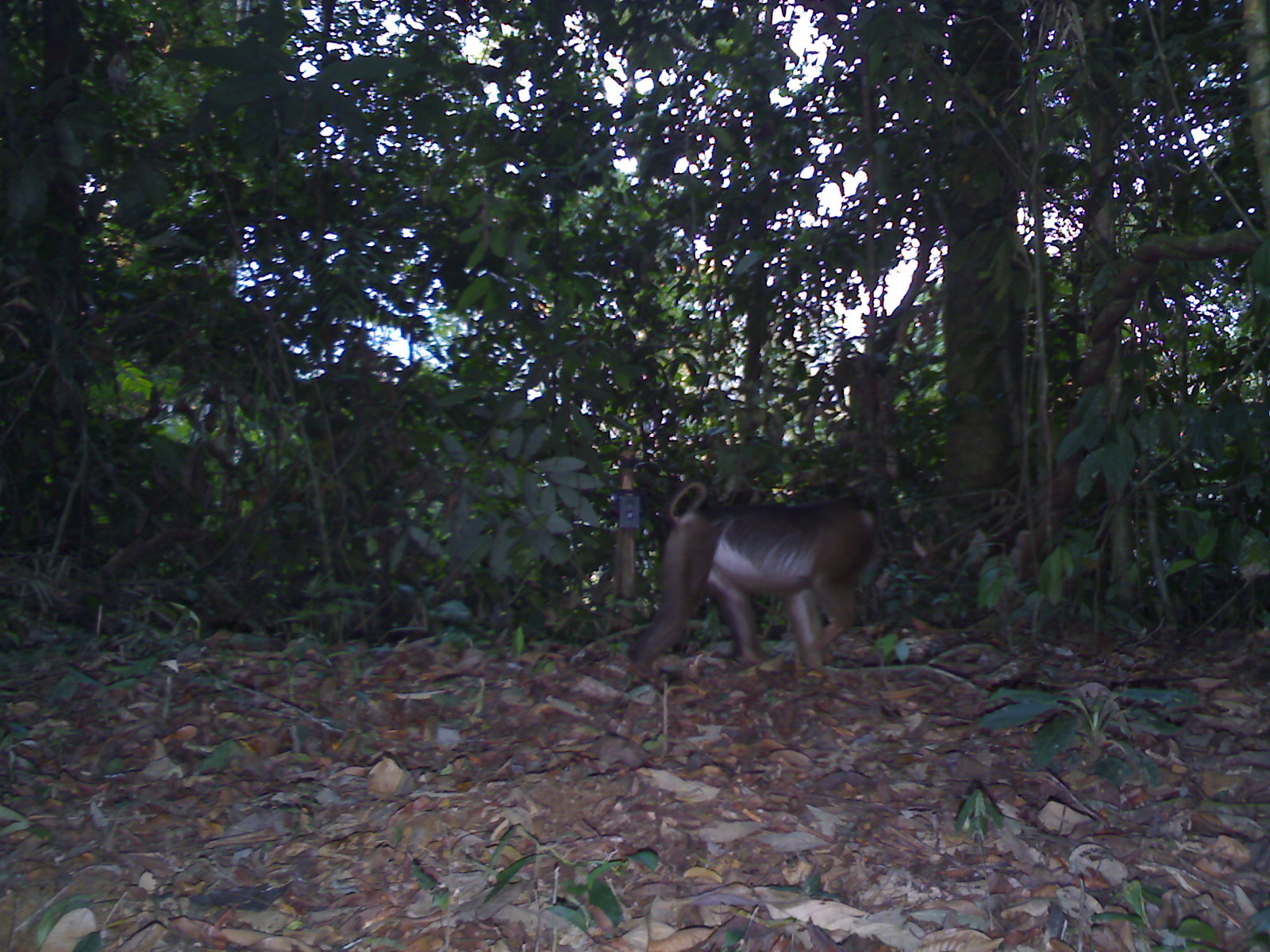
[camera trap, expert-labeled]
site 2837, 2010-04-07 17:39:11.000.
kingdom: Animalia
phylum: Chordata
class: Mammalia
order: Primates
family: Cercopithecidae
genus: Macaca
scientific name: Macaca nemestrina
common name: southern pig-tailed macaque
Macaca nemestrina (southern pig-tailed macaque), count 1, sex male.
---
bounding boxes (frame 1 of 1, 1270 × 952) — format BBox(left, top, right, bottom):
macaca nemestrina: BBox(624, 480, 884, 679)